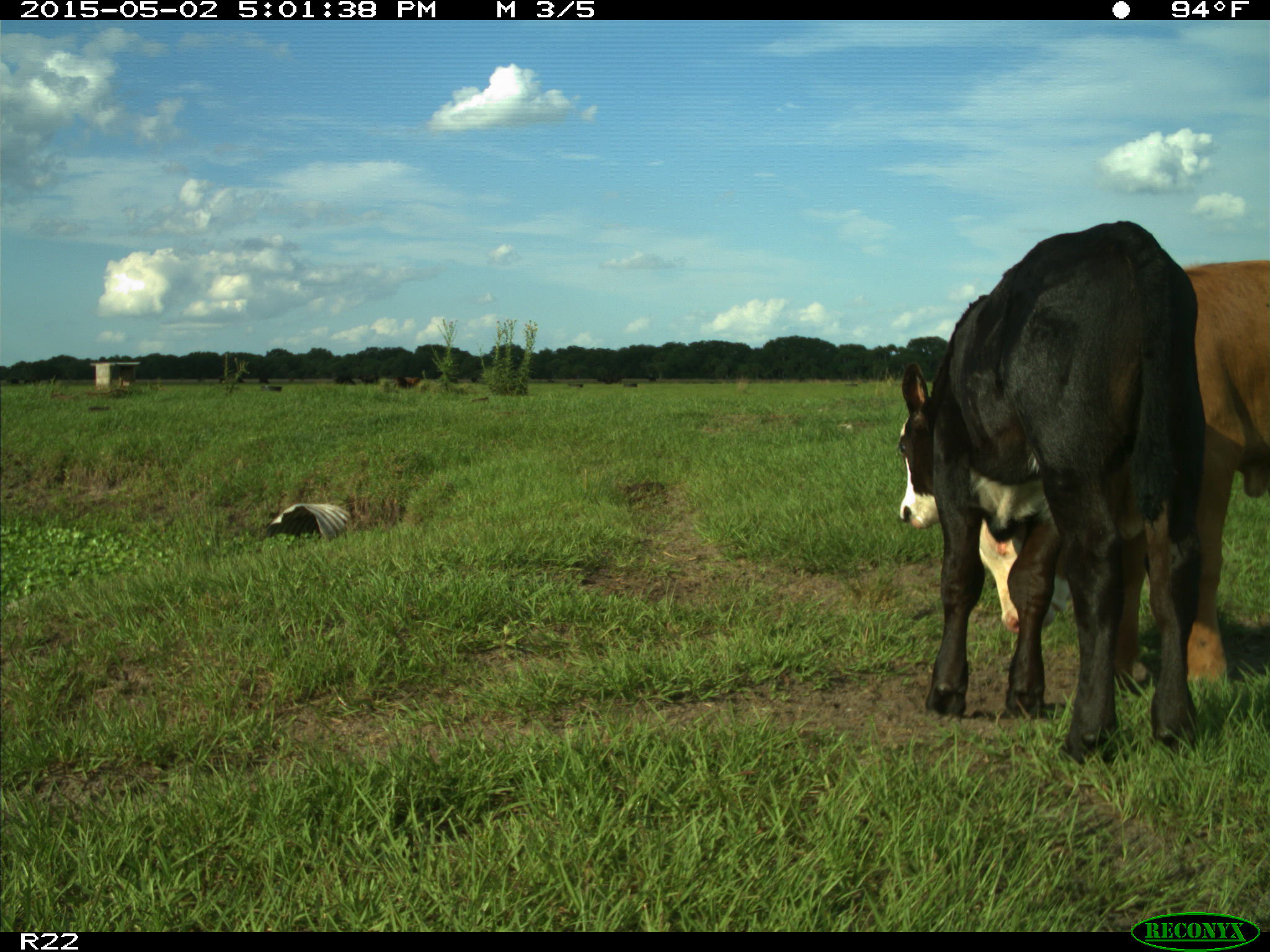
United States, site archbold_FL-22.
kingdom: Animalia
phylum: Chordata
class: Mammalia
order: Artiodactyla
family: Bovidae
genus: Bos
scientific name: Bos taurus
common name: domestic cow